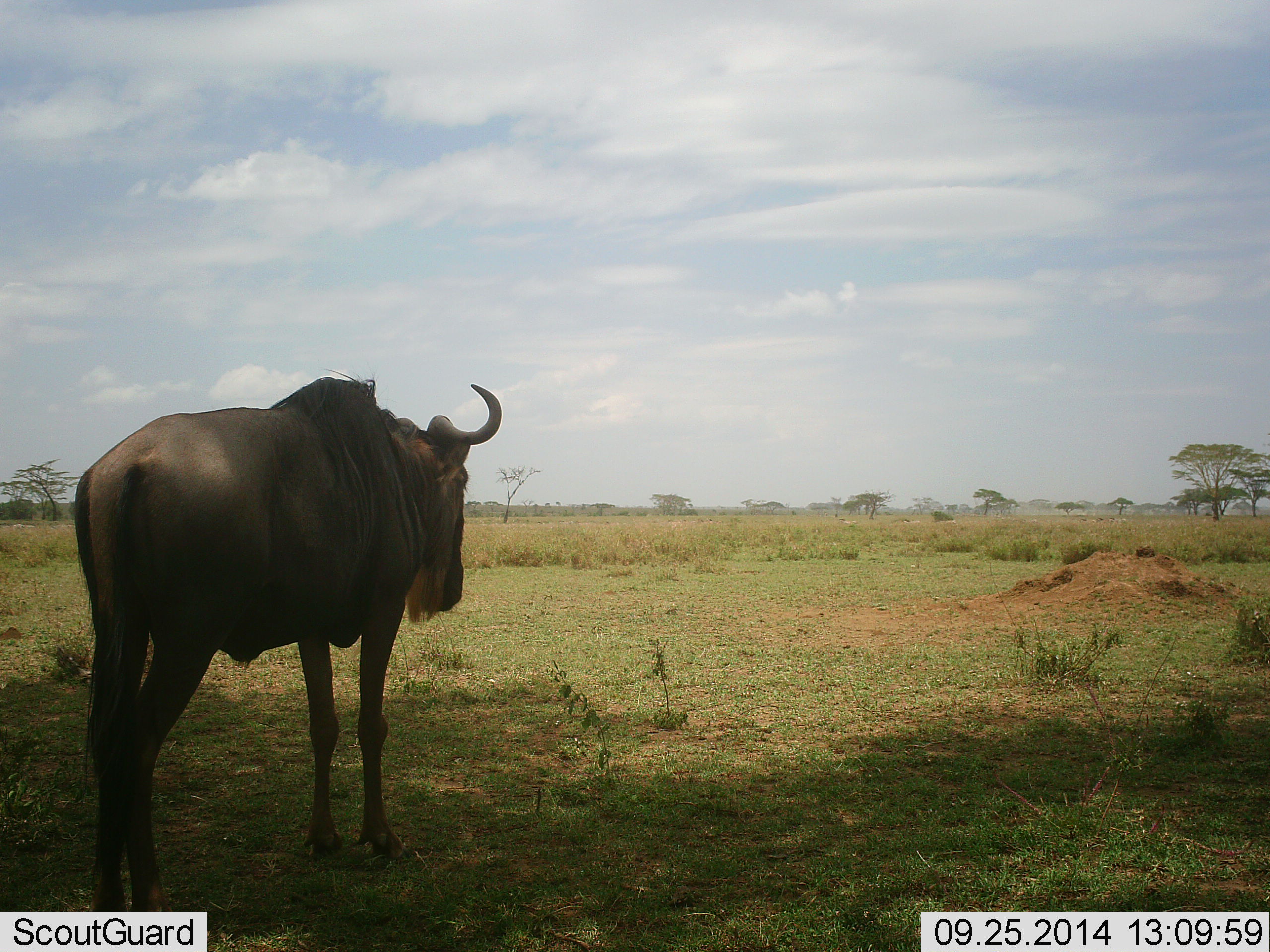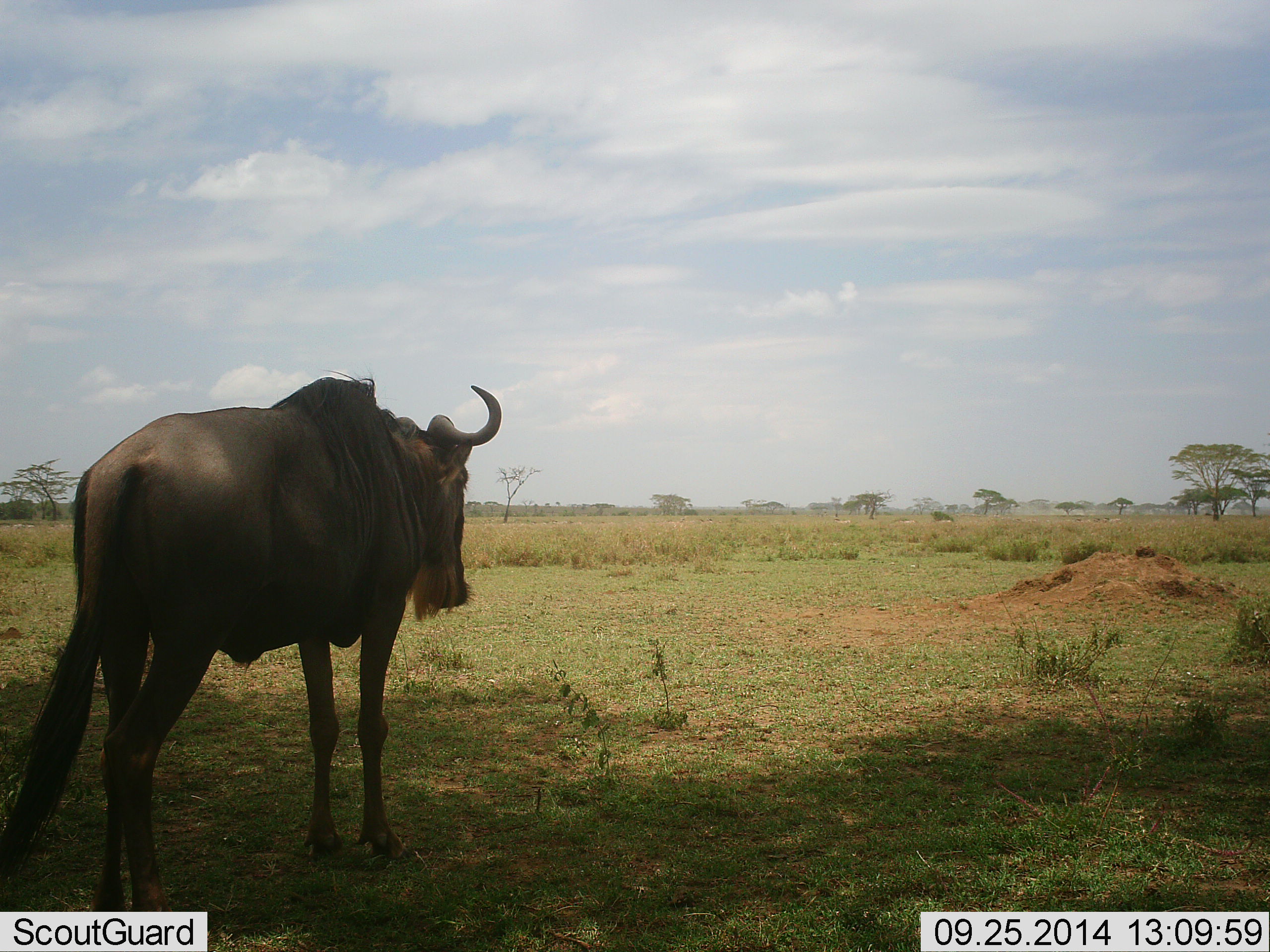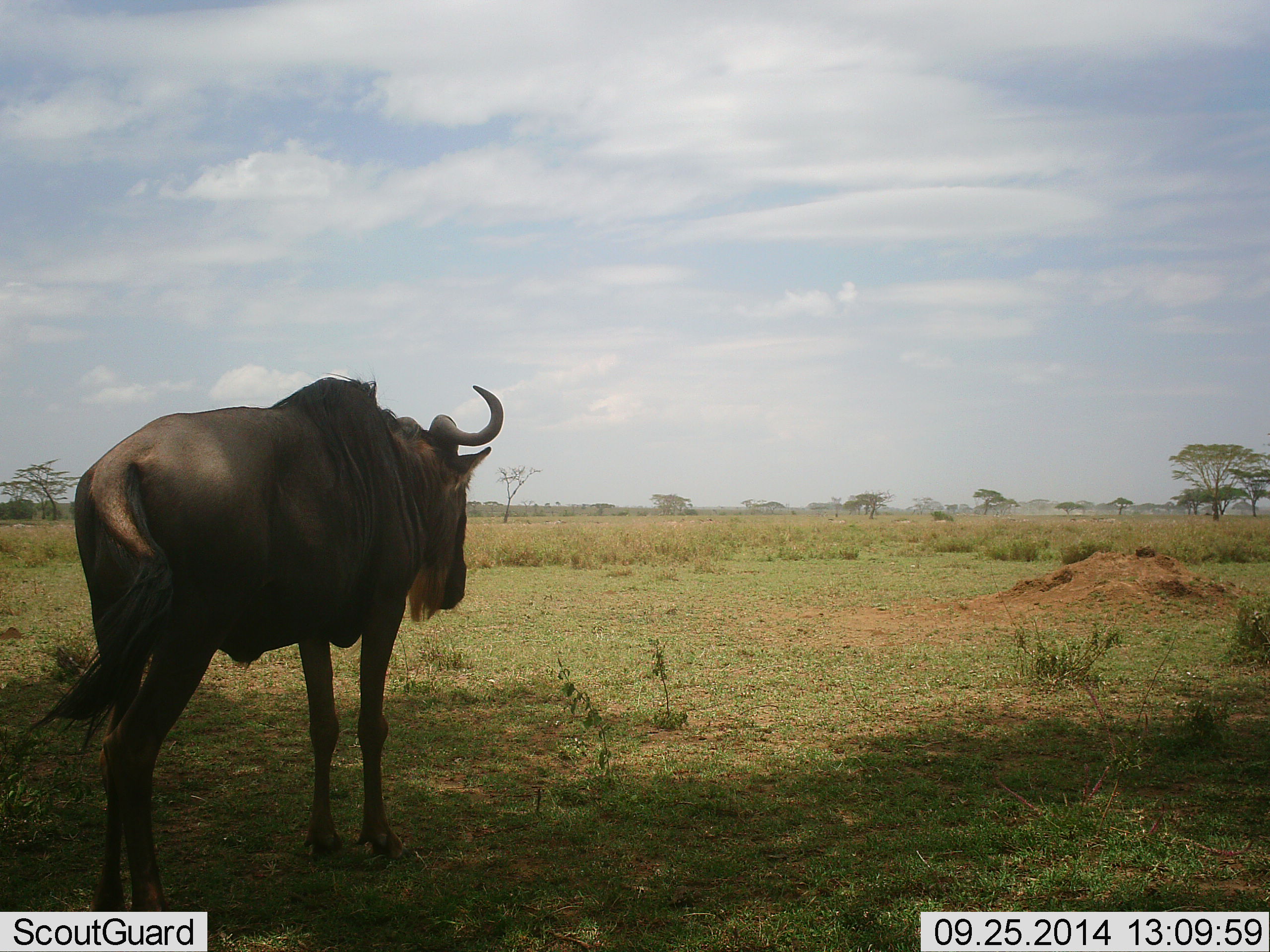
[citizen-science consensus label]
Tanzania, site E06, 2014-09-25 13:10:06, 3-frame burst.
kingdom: Animalia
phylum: Chordata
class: Mammalia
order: Artiodactyla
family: Bovidae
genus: Connochaetes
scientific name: Connochaetes taurinus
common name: blue wildebeest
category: wildebeest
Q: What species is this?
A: Wildebeest (blue wildebeest) (Connochaetes taurinus).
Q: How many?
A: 1.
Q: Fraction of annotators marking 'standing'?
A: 90%.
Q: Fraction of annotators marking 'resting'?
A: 0%.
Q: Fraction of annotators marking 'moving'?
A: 10%.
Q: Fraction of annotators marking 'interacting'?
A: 0%.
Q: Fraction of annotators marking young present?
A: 0%.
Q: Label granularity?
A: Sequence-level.